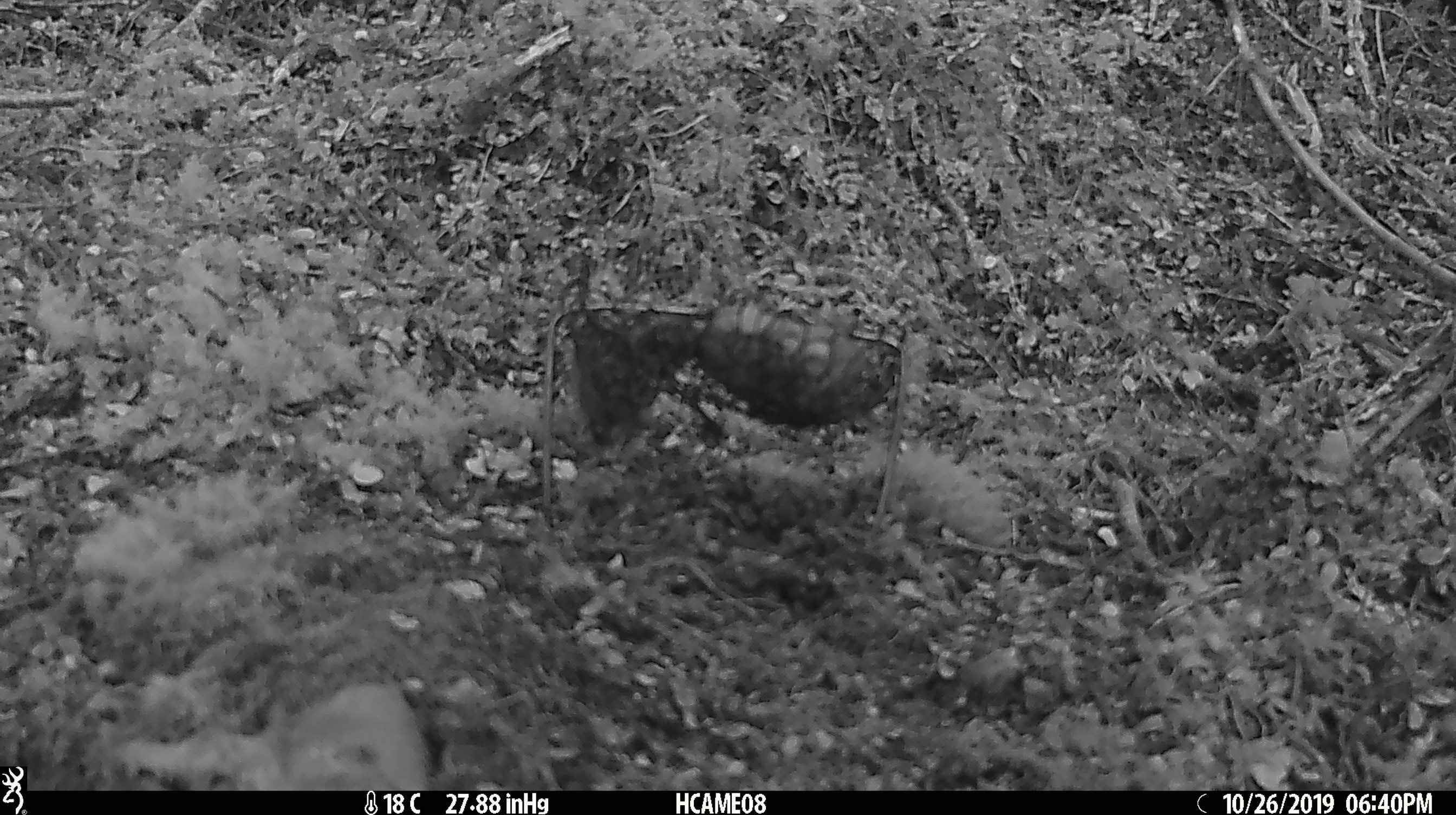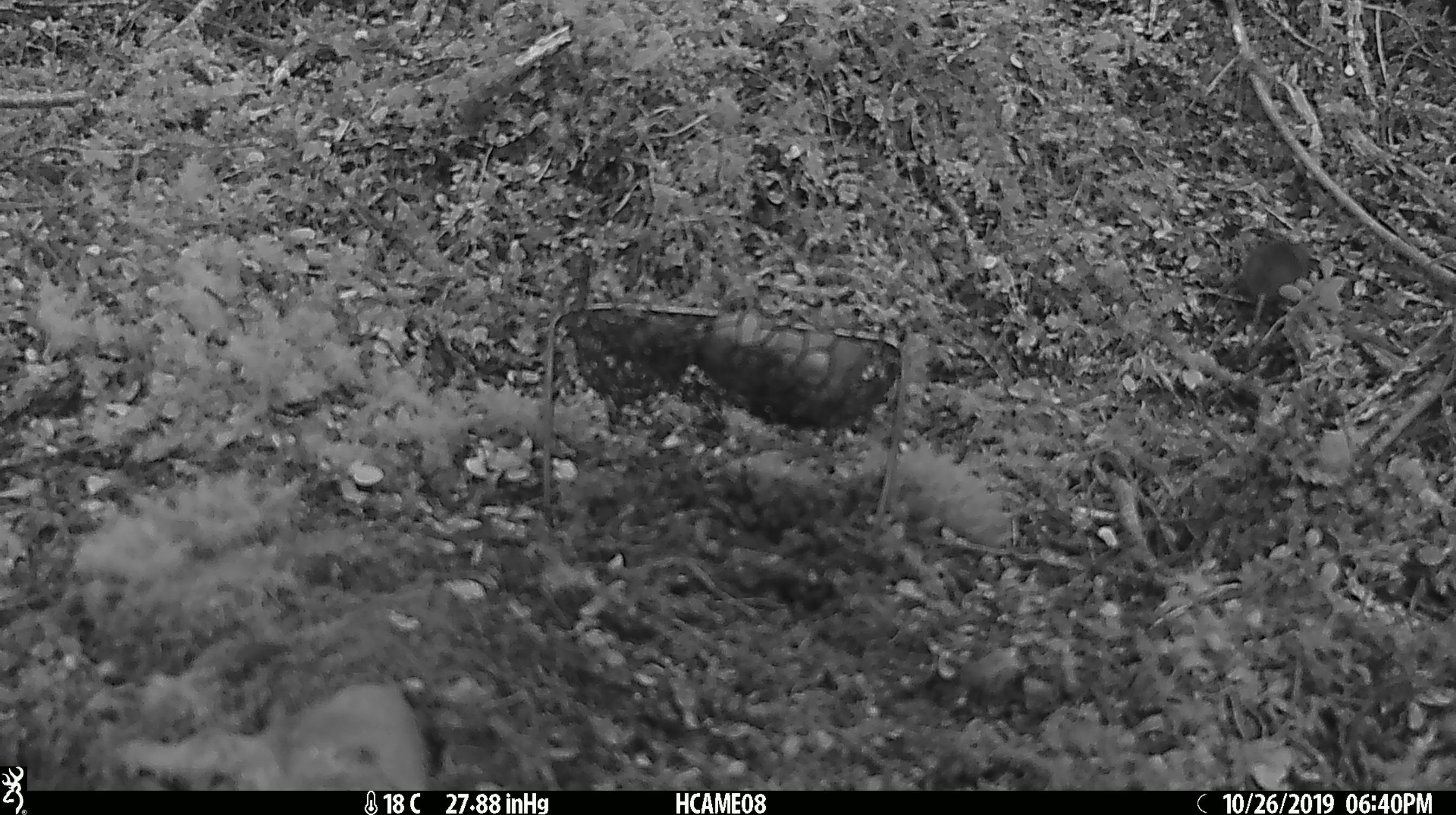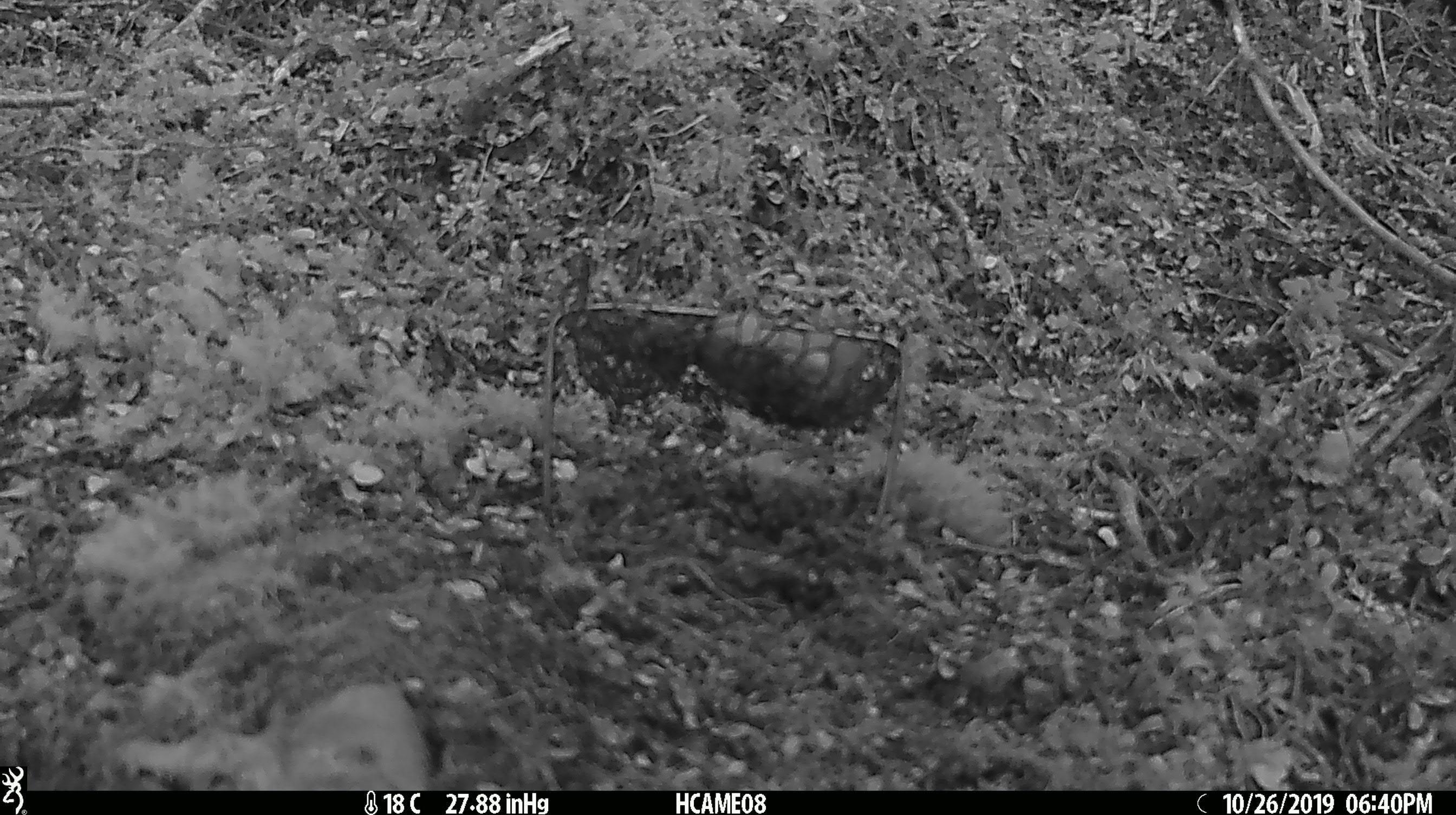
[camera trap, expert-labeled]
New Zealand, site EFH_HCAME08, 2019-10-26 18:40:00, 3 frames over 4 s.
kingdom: Animalia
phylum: Chordata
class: Mammalia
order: Rodentia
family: Muridae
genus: Mus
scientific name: Mus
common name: mouse